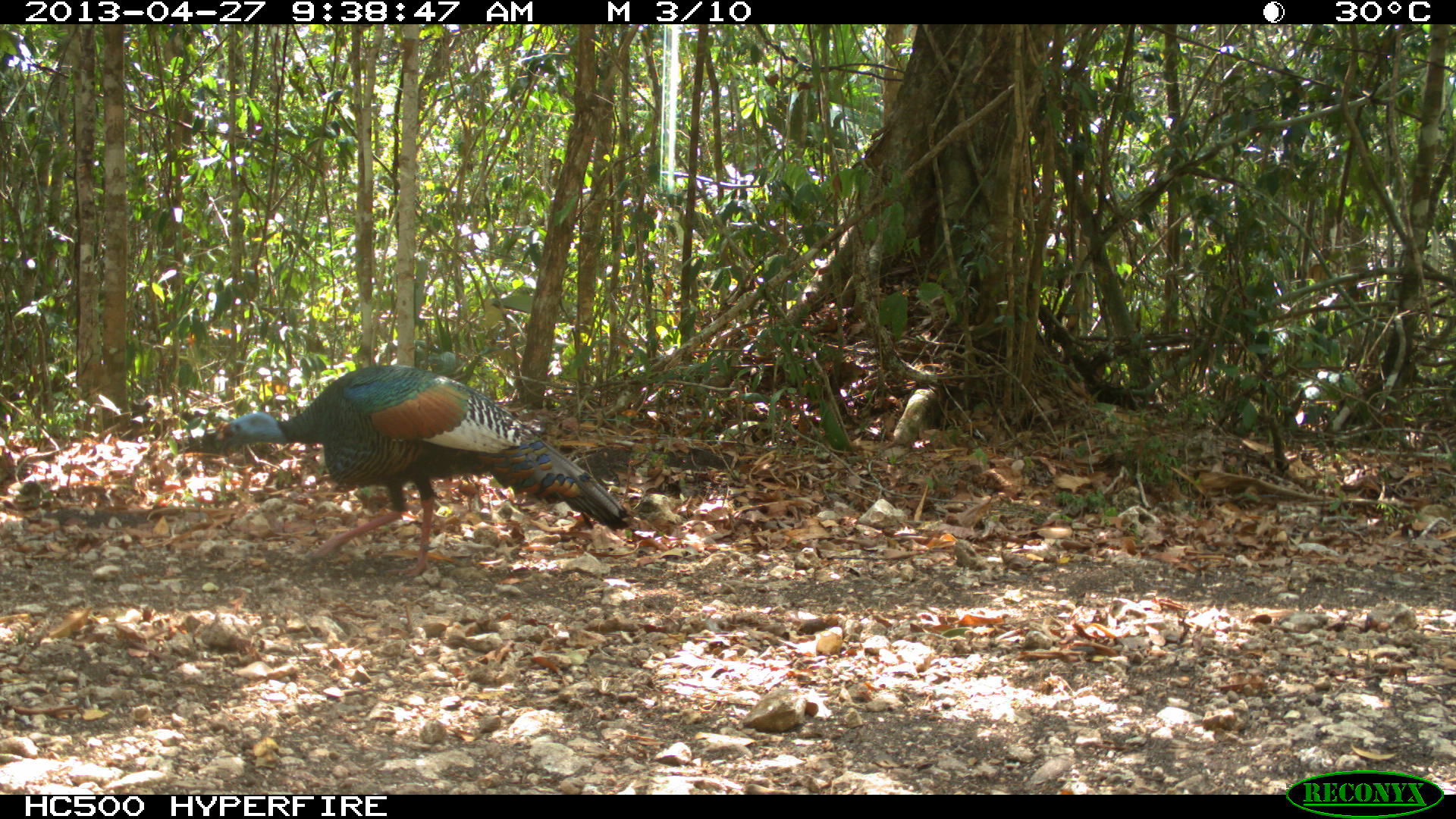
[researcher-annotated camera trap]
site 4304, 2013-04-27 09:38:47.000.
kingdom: Animalia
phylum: Chordata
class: Aves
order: Galliformes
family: Phasianidae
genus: Meleagris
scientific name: Meleagris ocellata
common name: ocellated turkey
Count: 1.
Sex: male.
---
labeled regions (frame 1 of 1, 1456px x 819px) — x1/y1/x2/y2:
meleagris ocellata: 219/364/632/578